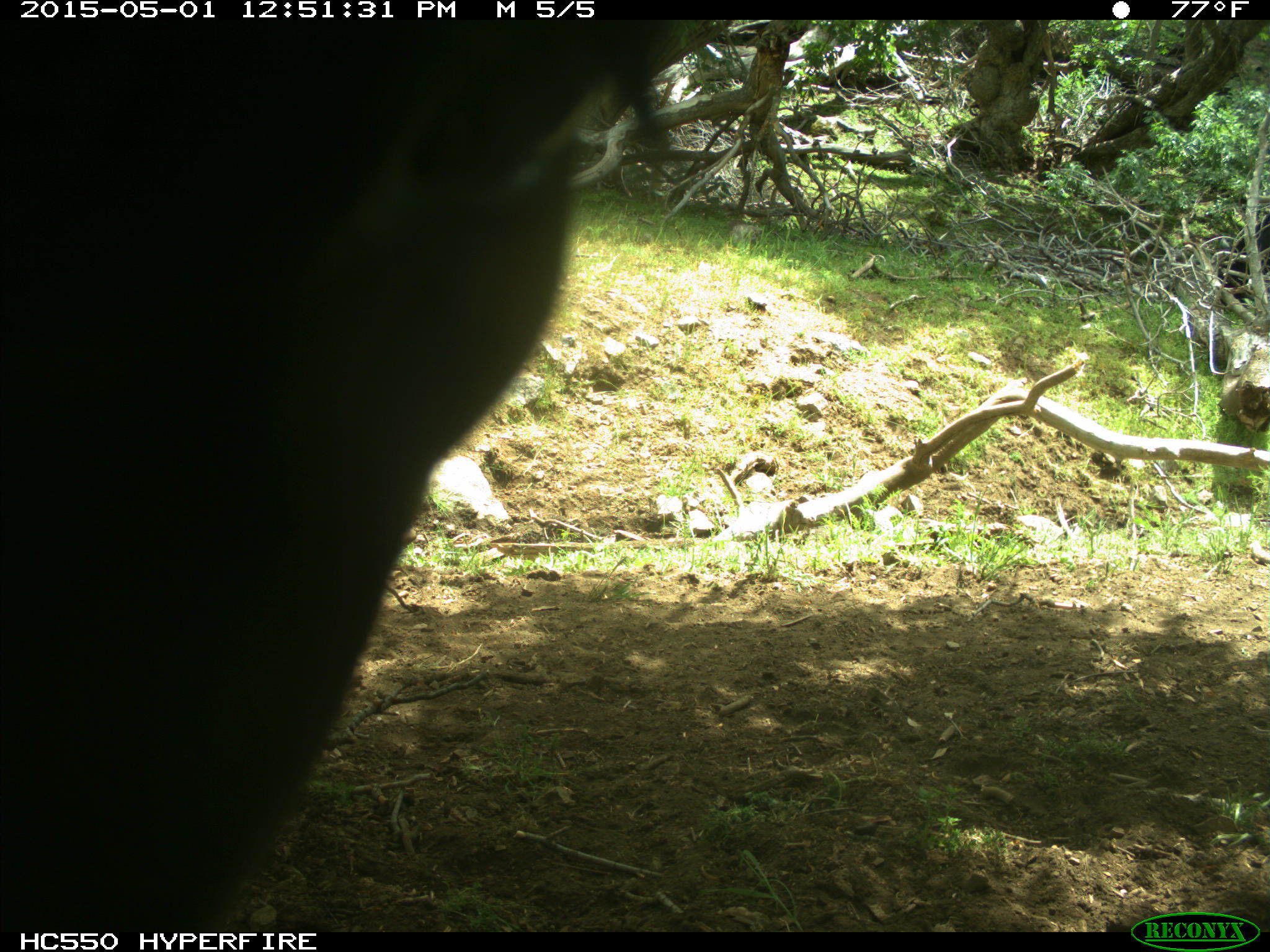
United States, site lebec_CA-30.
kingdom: Animalia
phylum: Chordata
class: Mammalia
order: Artiodactyla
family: Bovidae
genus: Bos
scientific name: Bos taurus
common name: domestic cow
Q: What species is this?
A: Bos taurus (domestic cow).